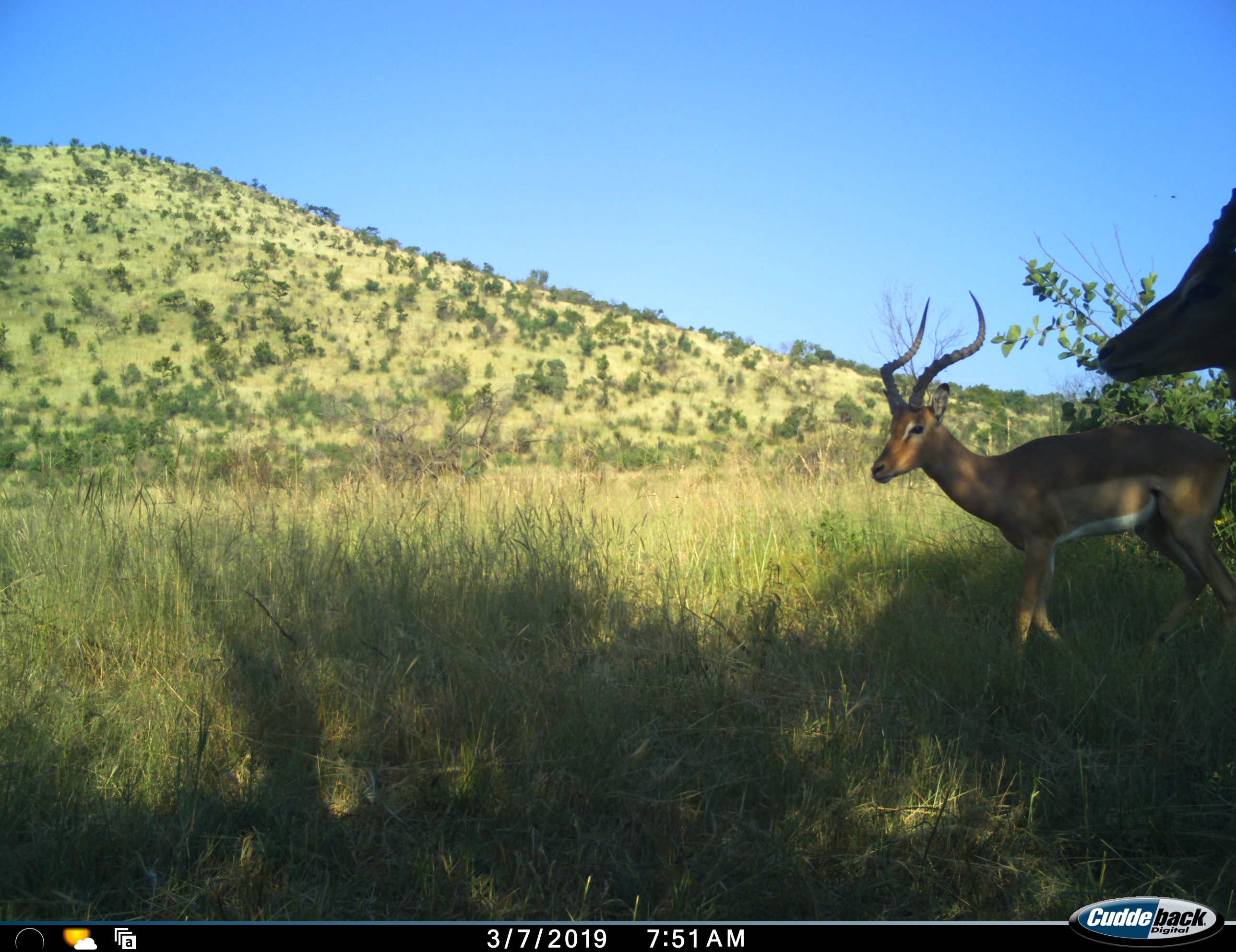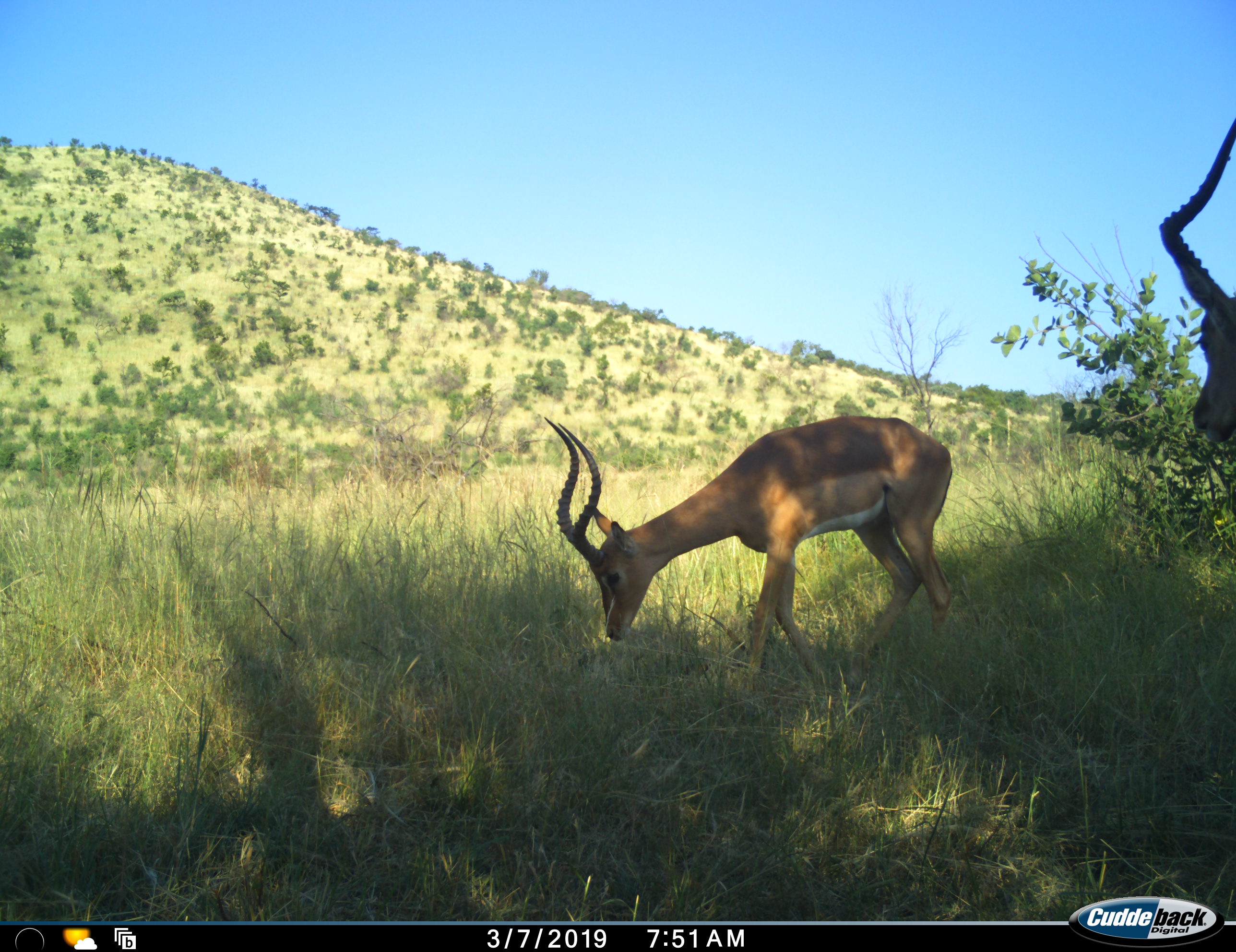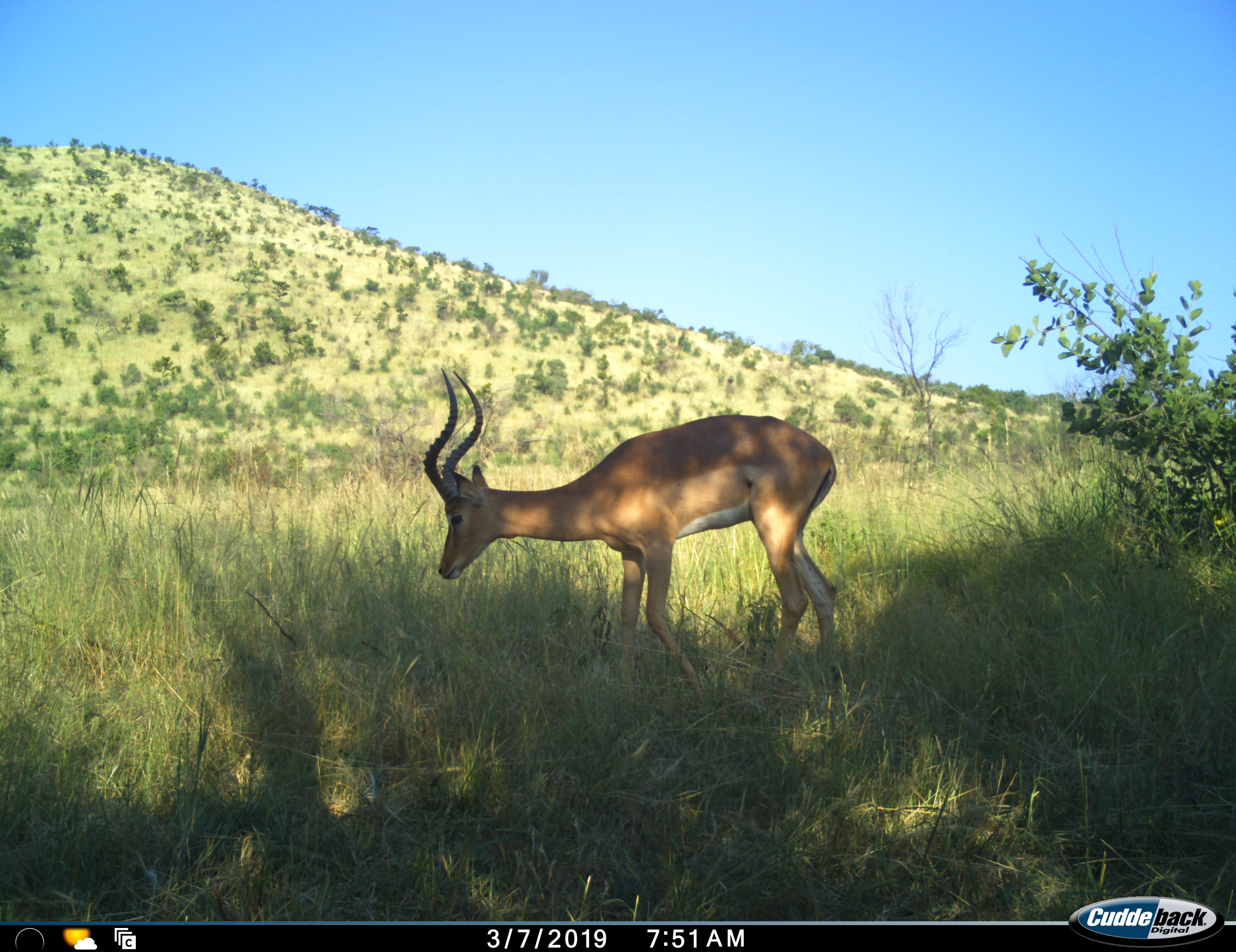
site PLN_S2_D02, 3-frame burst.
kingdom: Animalia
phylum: Chordata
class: Mammalia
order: Artiodactyla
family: Bovidae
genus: Aepyceros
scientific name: Aepyceros melampus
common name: impala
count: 2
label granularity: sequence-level